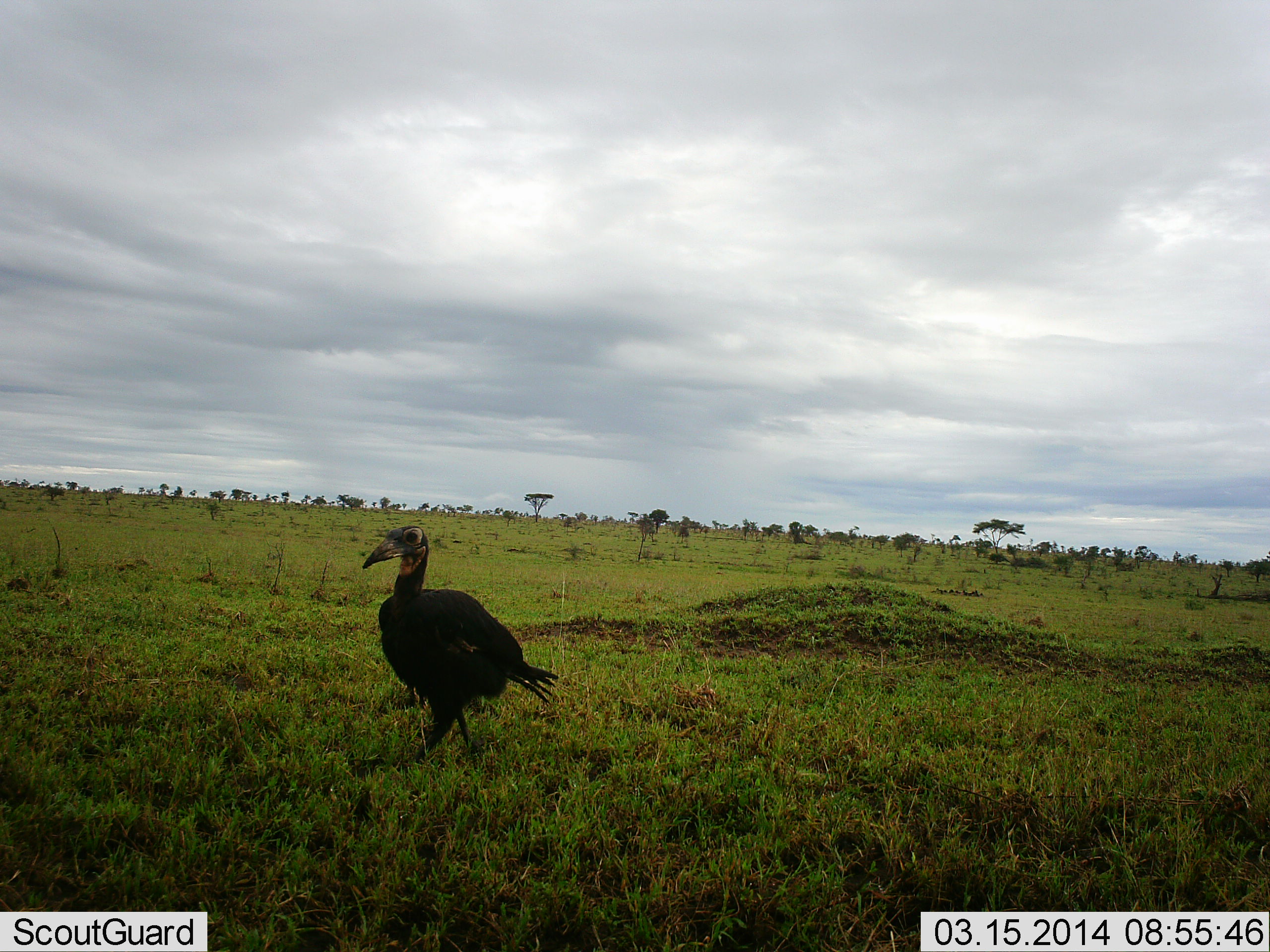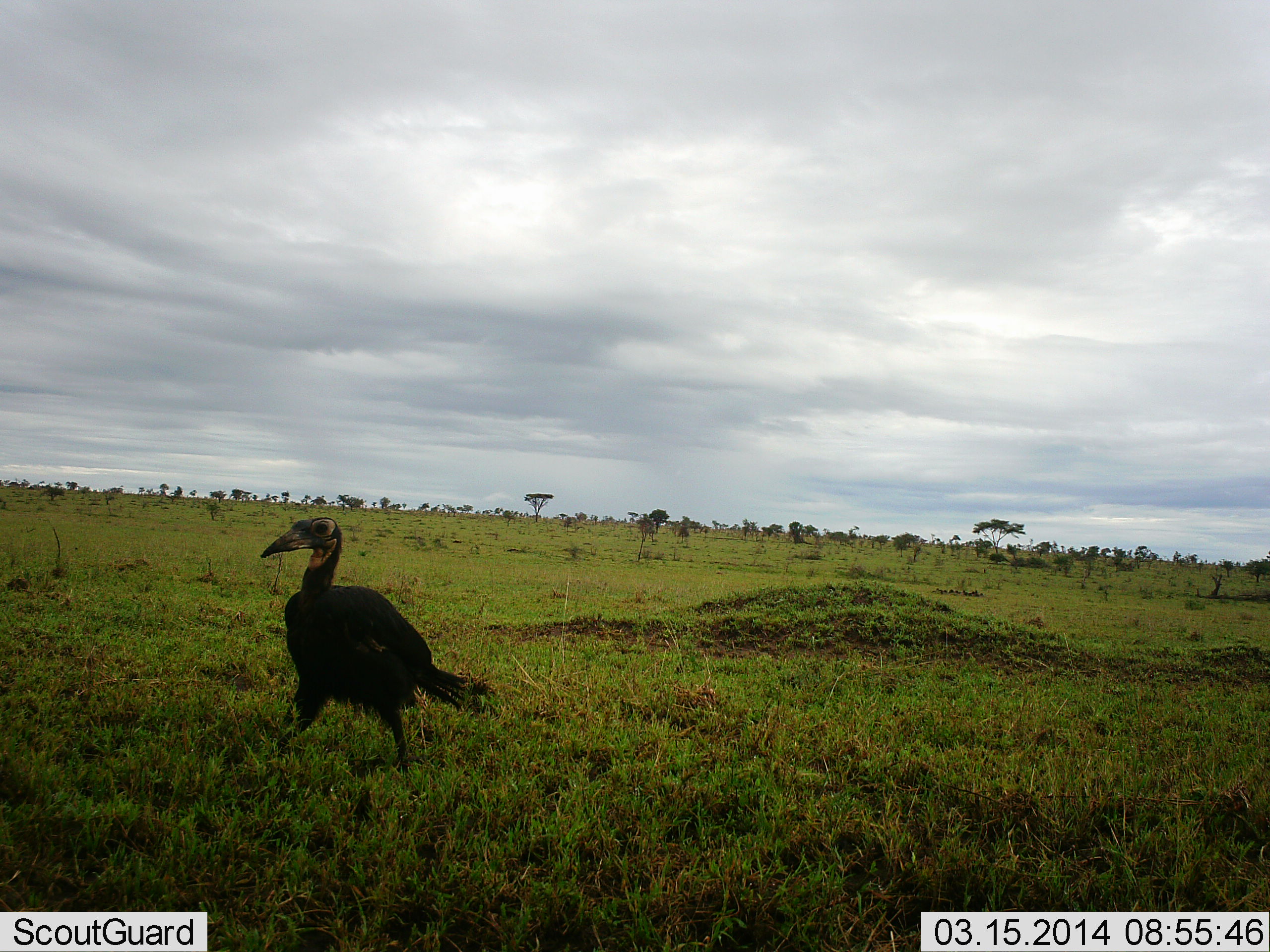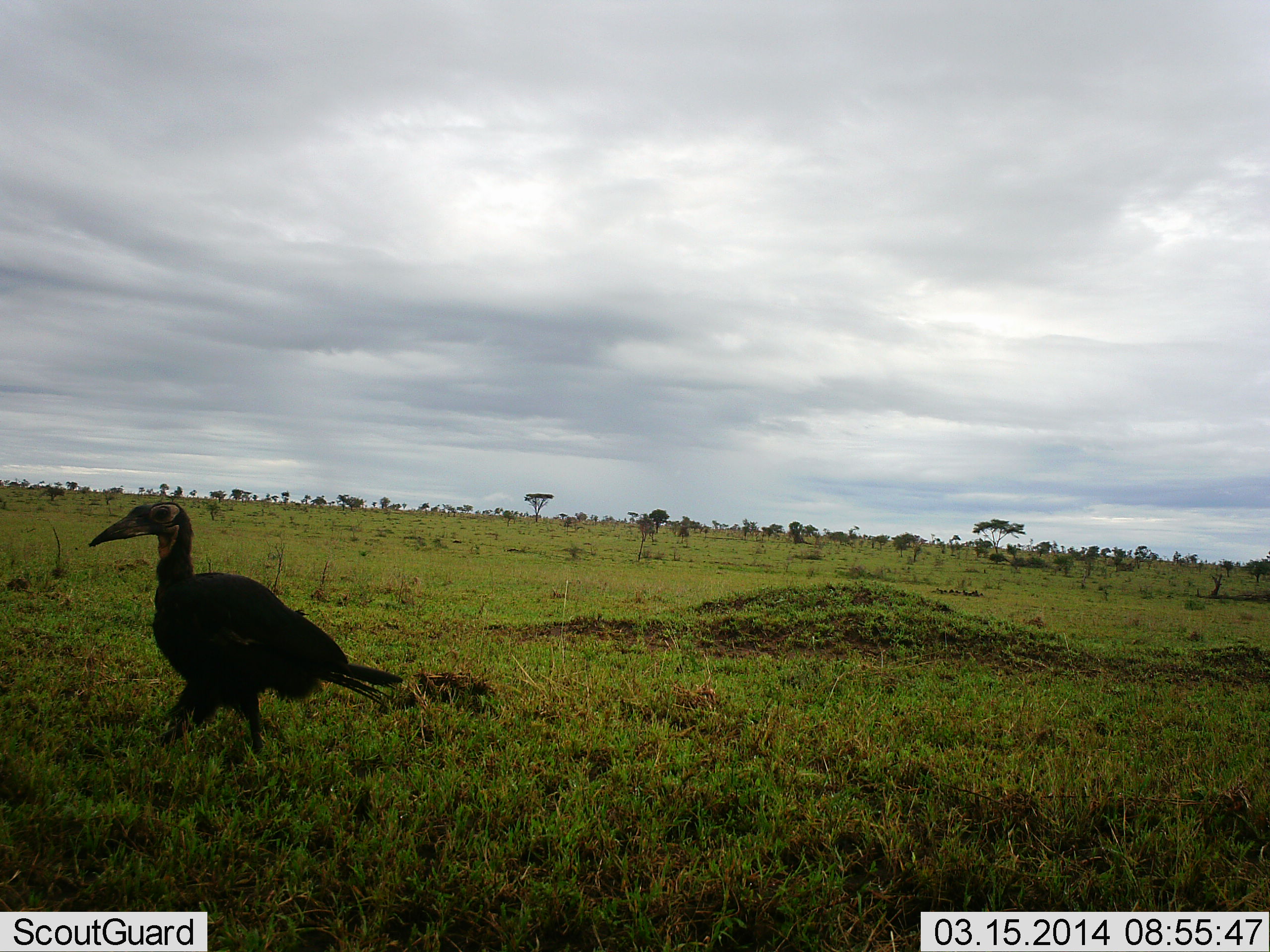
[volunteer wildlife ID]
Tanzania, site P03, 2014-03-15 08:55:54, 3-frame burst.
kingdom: Animalia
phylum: Chordata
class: Aves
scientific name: Aves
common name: bird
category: otherbird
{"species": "otherbird (bird) (Aves)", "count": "1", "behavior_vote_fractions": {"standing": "20%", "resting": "0%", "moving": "100%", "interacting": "0%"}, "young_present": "0%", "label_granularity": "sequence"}